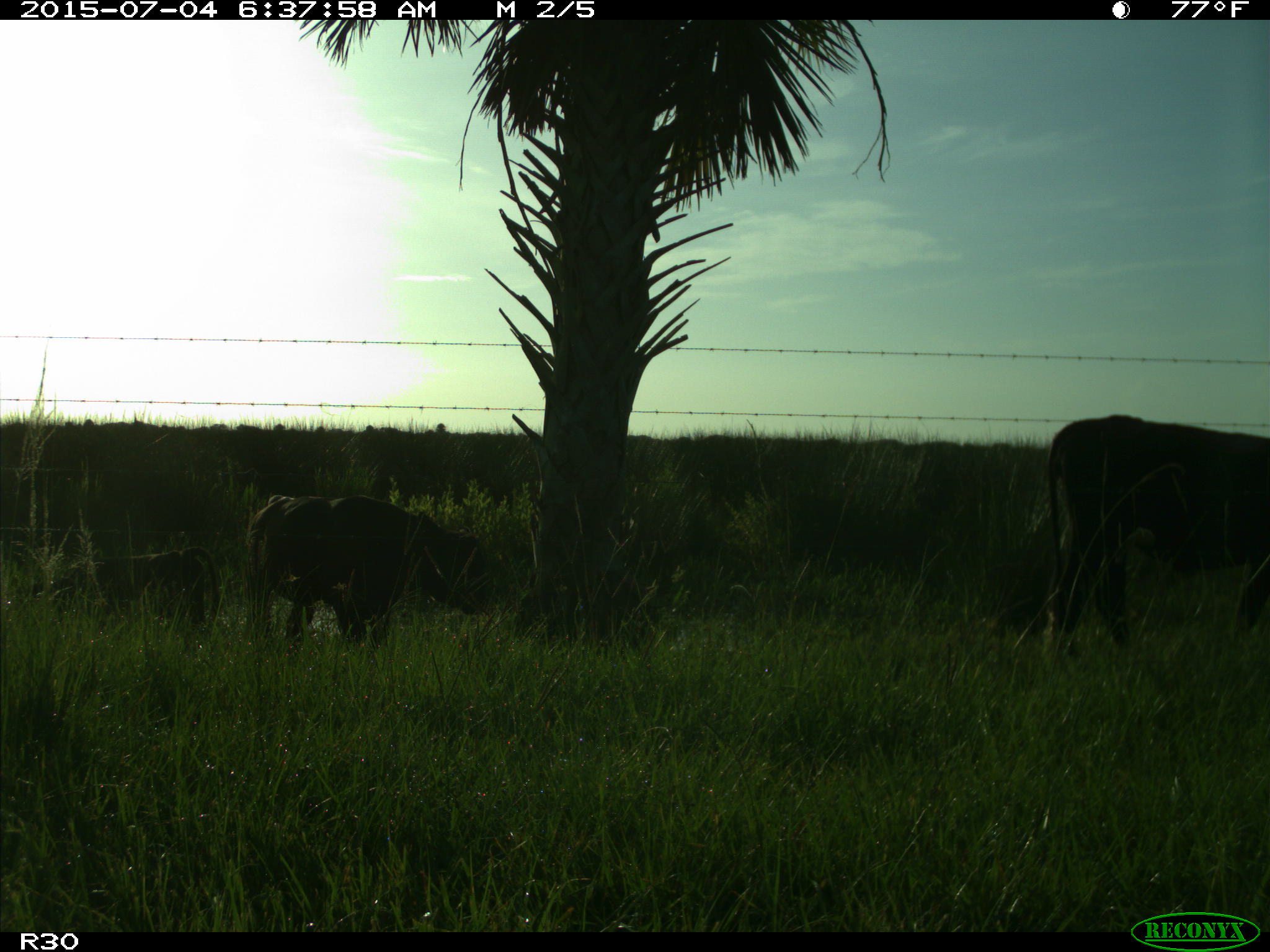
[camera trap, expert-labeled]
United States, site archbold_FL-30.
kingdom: Animalia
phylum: Chordata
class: Mammalia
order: Artiodactyla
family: Bovidae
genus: Bos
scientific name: Bos taurus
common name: domestic cow